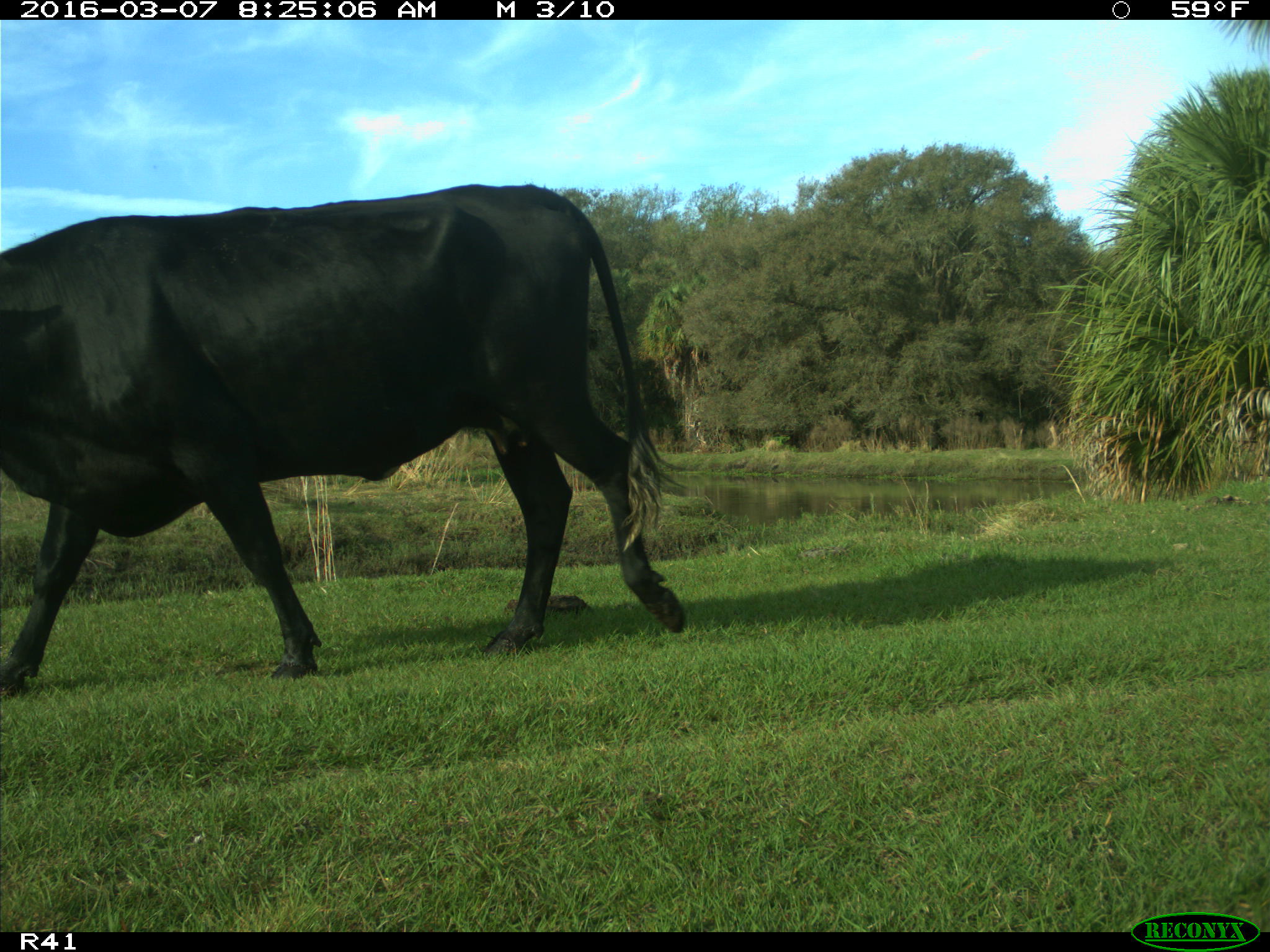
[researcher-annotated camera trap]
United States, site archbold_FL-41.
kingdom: Animalia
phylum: Chordata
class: Mammalia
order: Artiodactyla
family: Bovidae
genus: Bos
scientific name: Bos taurus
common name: domestic cow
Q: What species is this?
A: Bos taurus (domestic cow).